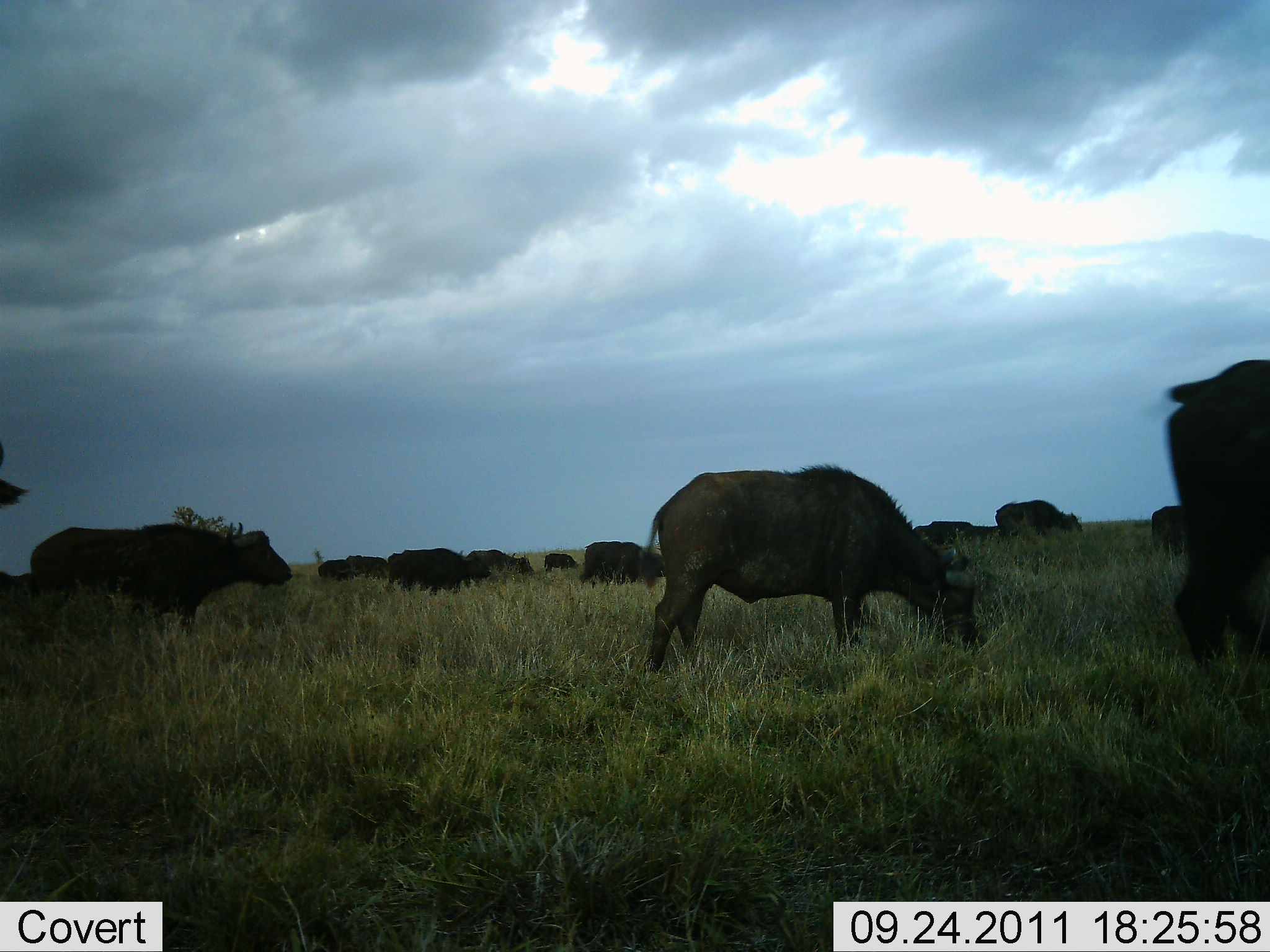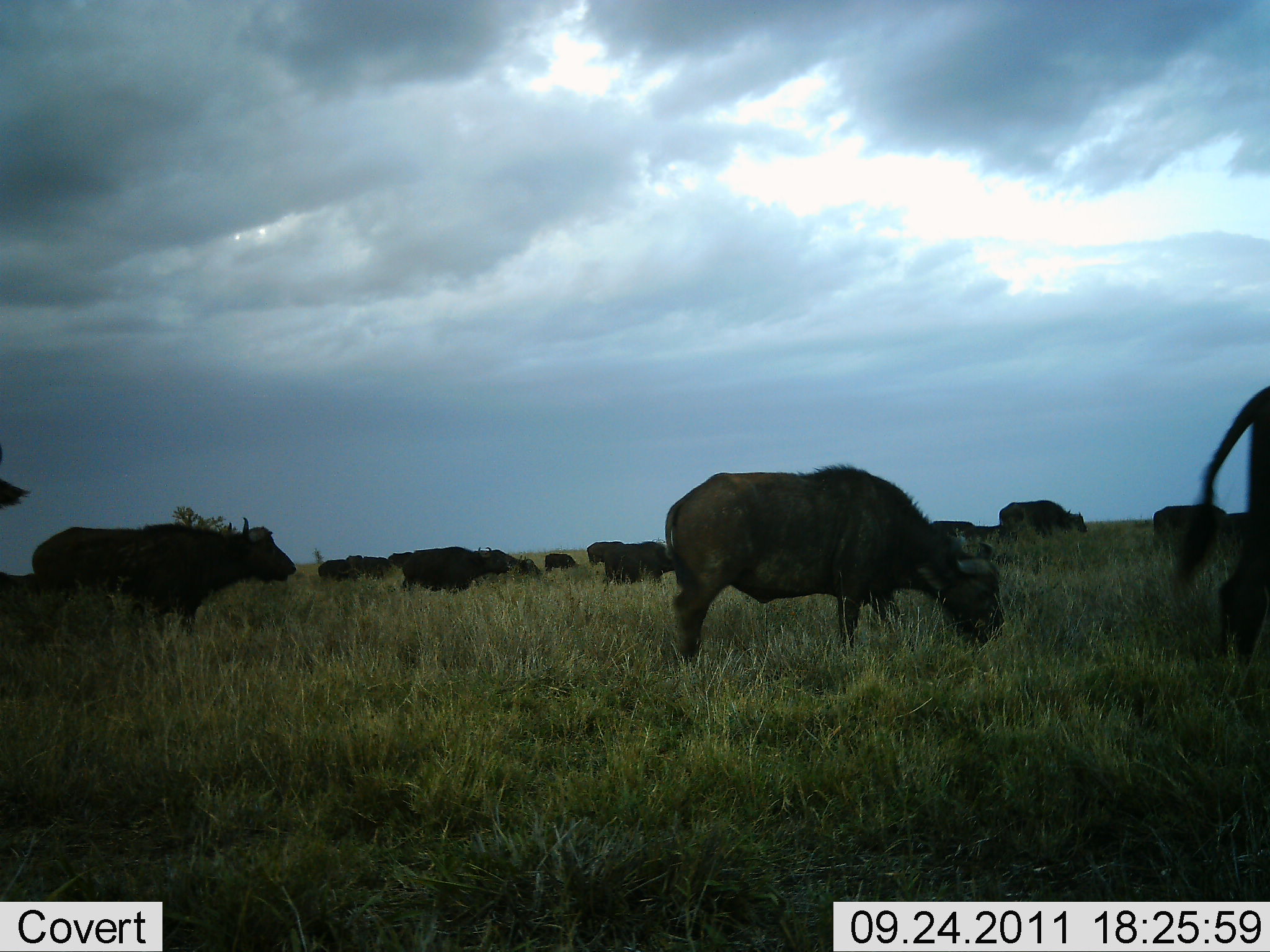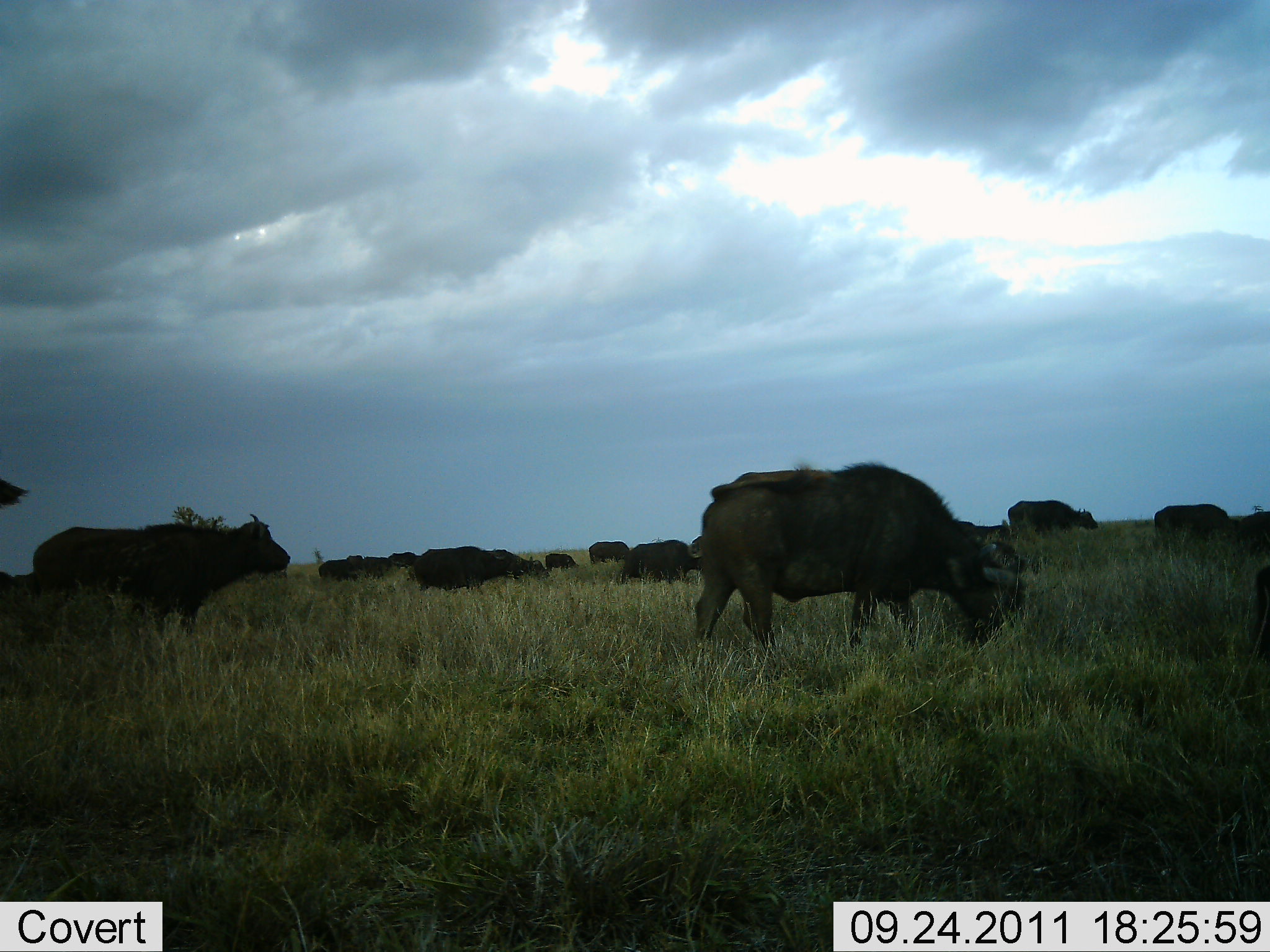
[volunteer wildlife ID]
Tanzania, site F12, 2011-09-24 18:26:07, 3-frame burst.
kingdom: Animalia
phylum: Chordata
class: Mammalia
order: Artiodactyla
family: Bovidae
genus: Syncerus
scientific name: Syncerus caffer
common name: cape buffalo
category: buffalo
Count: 11-50.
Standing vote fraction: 75%.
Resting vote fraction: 0%.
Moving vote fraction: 67%.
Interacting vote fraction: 0%.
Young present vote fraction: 0%.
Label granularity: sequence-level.